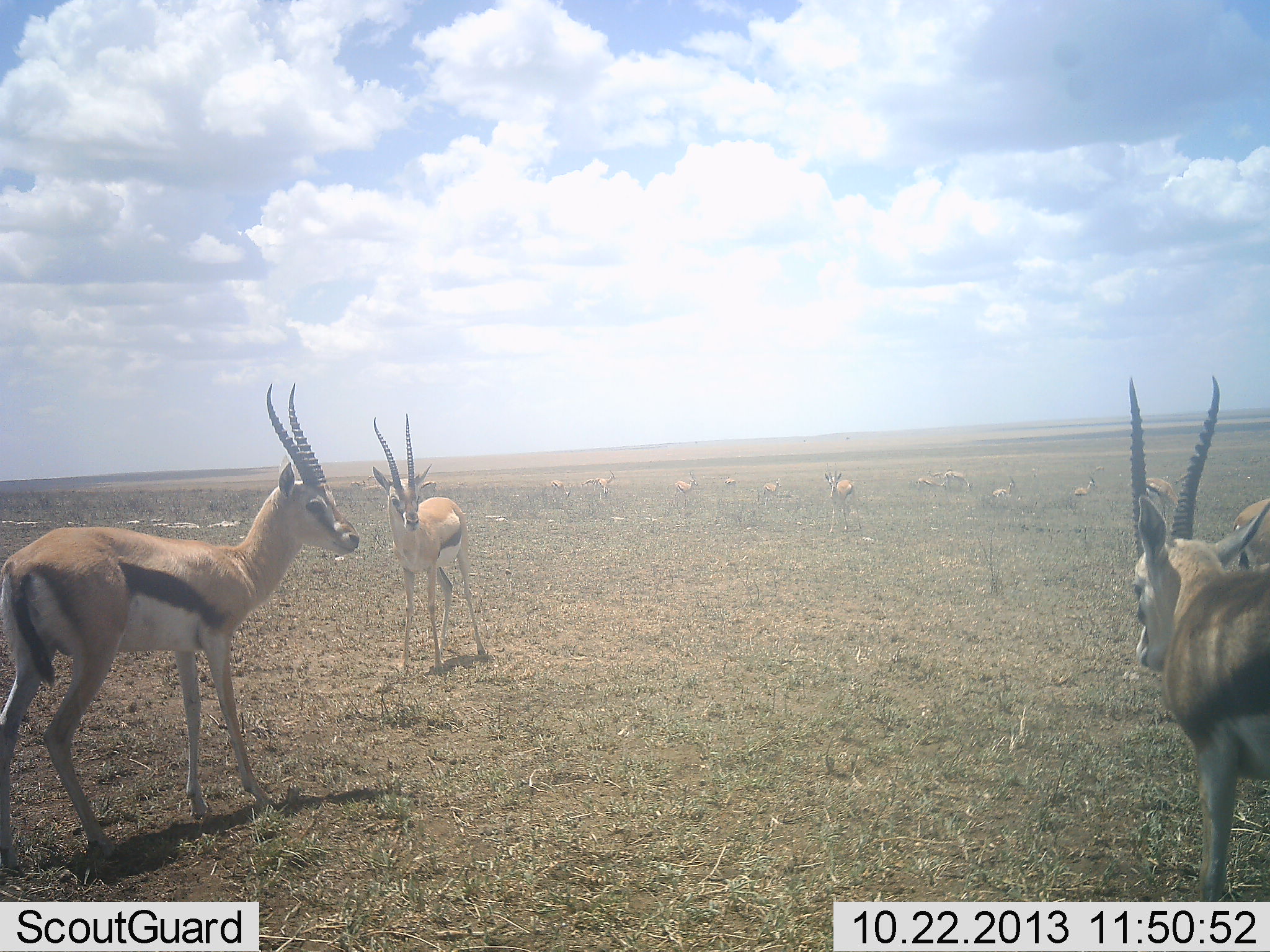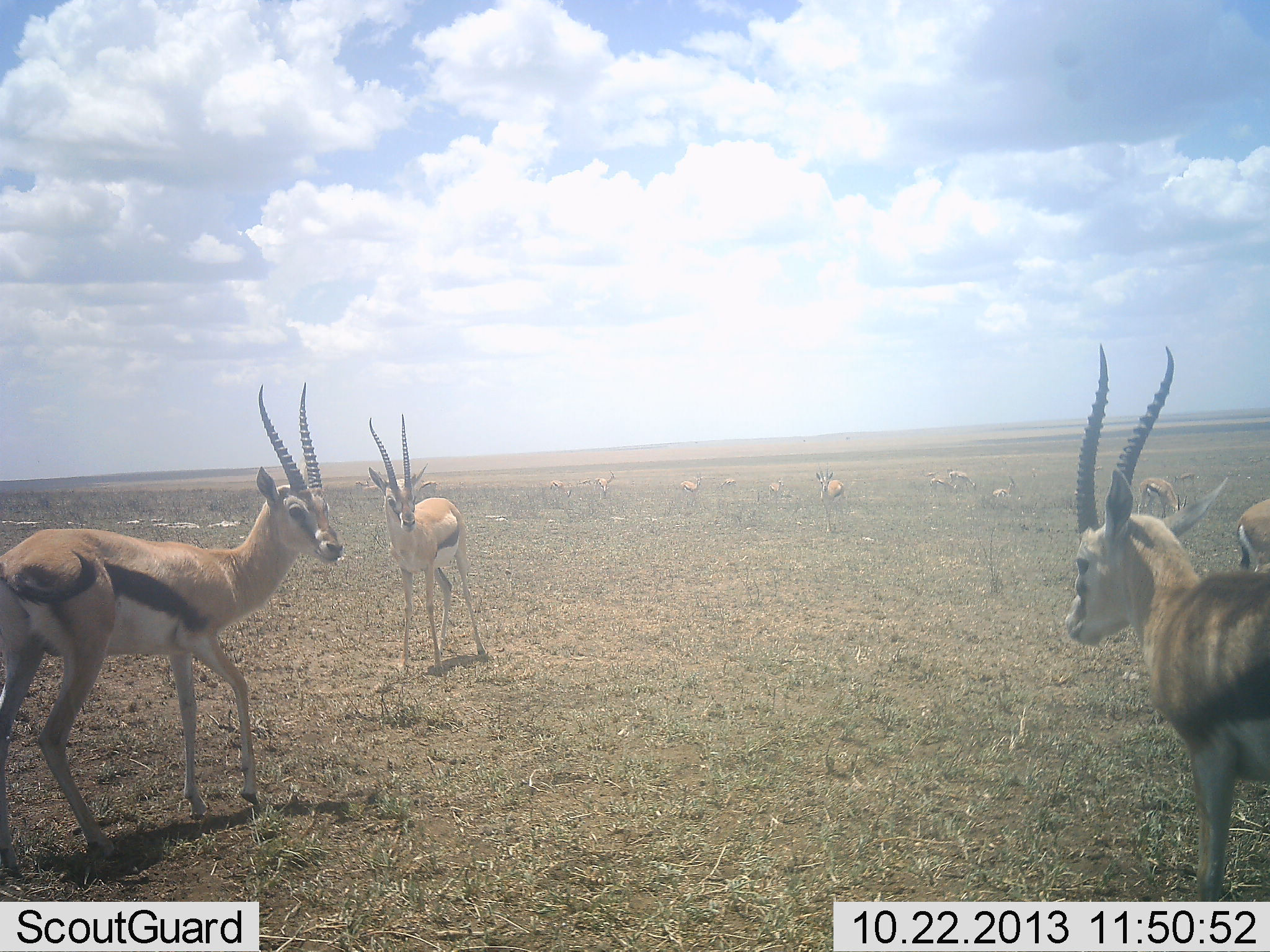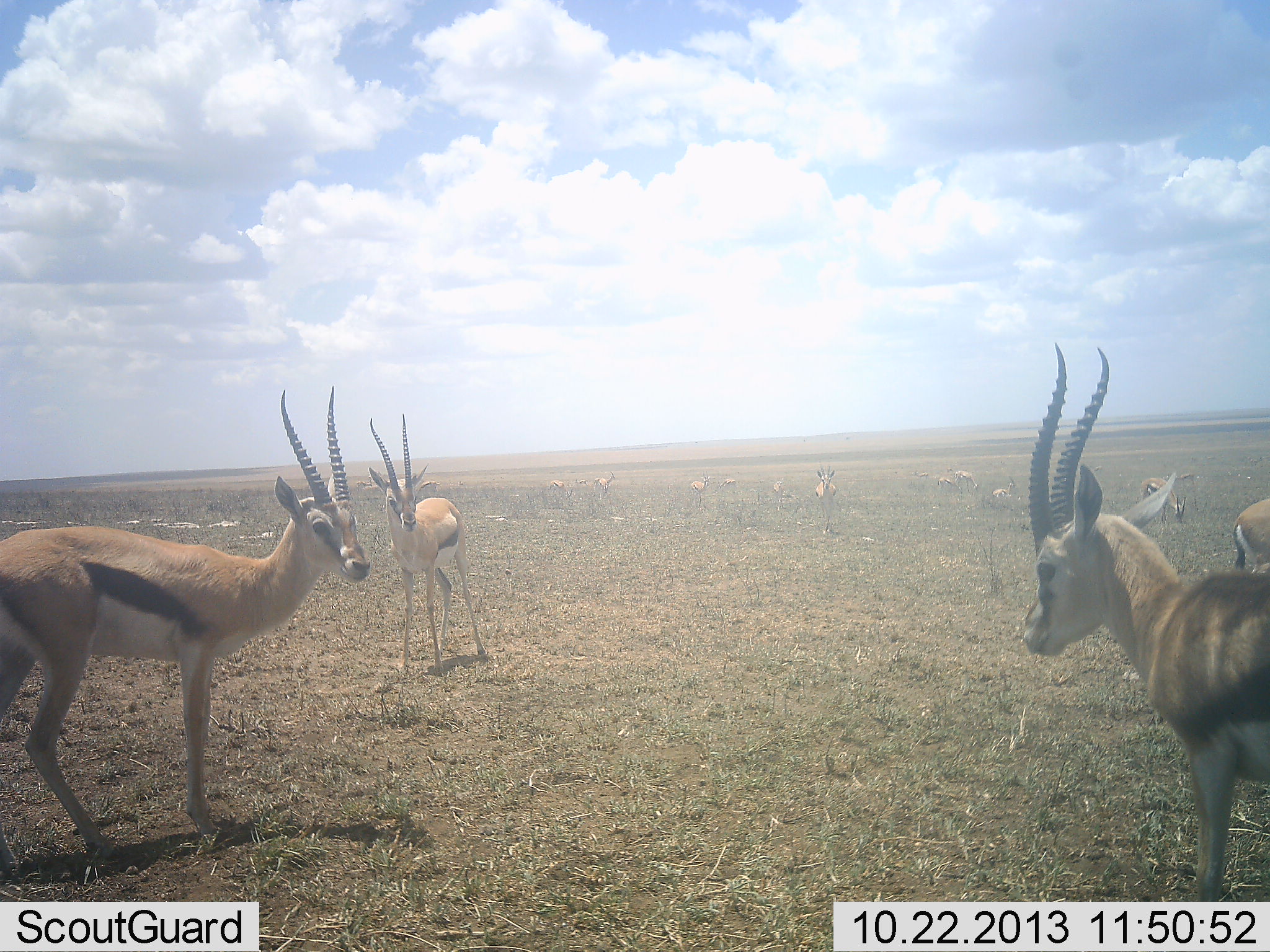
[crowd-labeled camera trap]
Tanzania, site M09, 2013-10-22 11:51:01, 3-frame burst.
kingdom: Animalia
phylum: Chordata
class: Mammalia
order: Artiodactyla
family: Bovidae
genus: Eudorcas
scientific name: Eudorcas thomsonii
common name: thomson's gazelle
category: gazellethomsons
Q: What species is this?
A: Gazellethomsons (thomson's gazelle) (Eudorcas thomsonii).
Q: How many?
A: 11-50.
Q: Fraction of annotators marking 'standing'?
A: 90%.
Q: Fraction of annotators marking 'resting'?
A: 20%.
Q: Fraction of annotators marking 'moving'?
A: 20%.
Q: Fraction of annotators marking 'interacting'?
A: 10%.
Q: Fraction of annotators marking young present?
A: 0%.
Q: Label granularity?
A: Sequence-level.